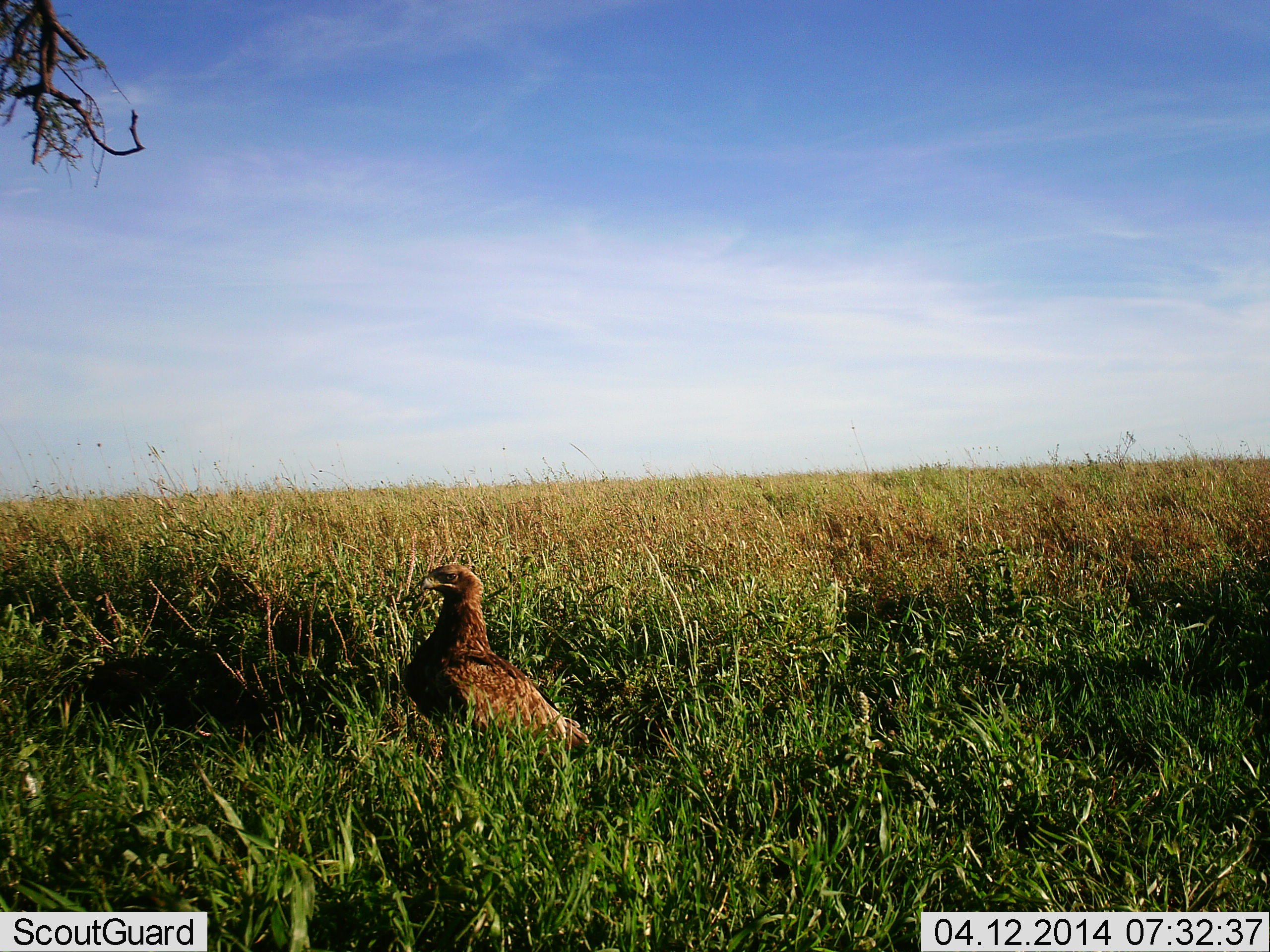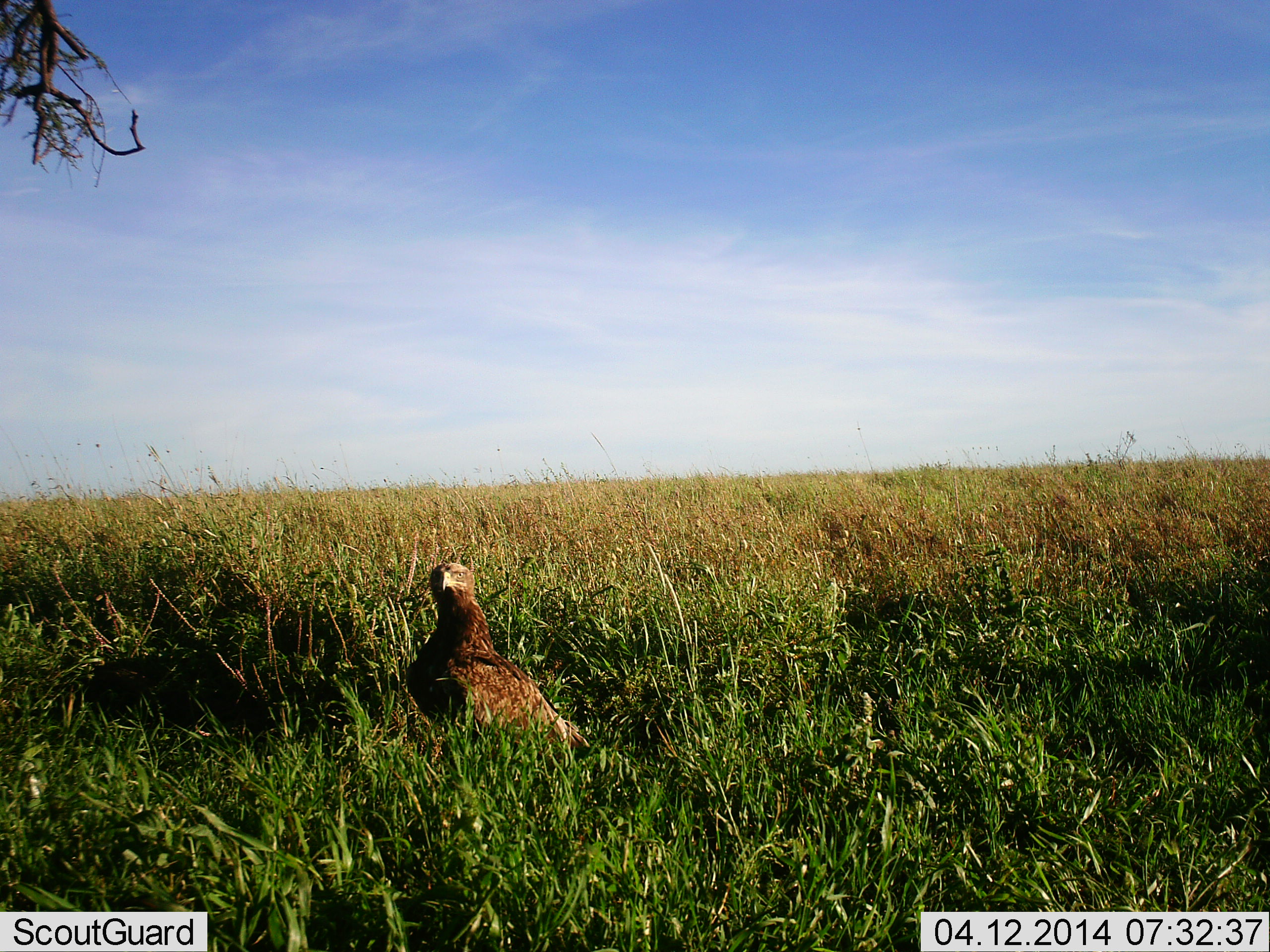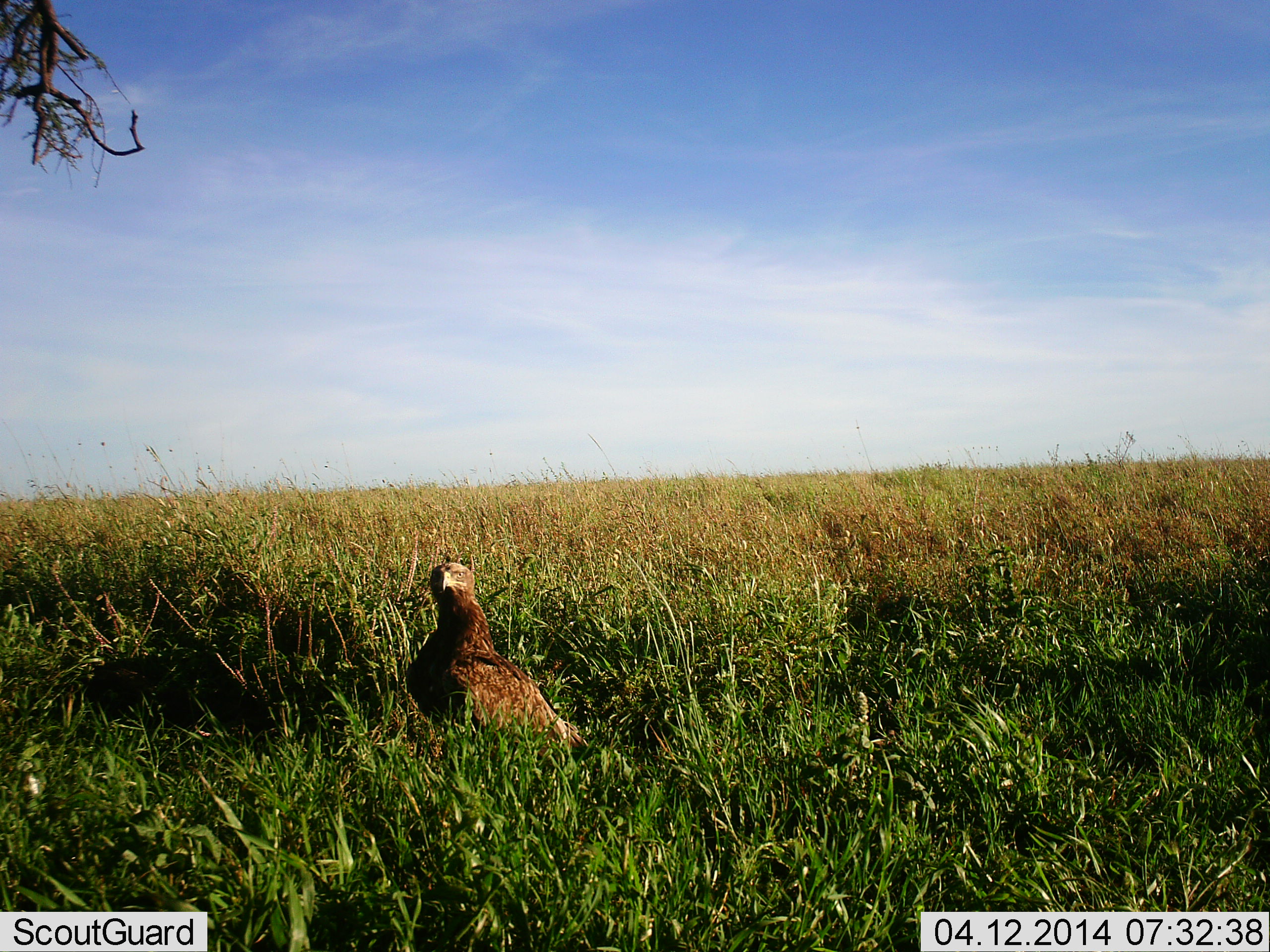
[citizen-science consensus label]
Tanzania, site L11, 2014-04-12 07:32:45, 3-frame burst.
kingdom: Animalia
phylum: Chordata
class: Aves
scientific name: Aves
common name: bird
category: otherbird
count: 1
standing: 60%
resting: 50%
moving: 0%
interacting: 0%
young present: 0%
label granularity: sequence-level